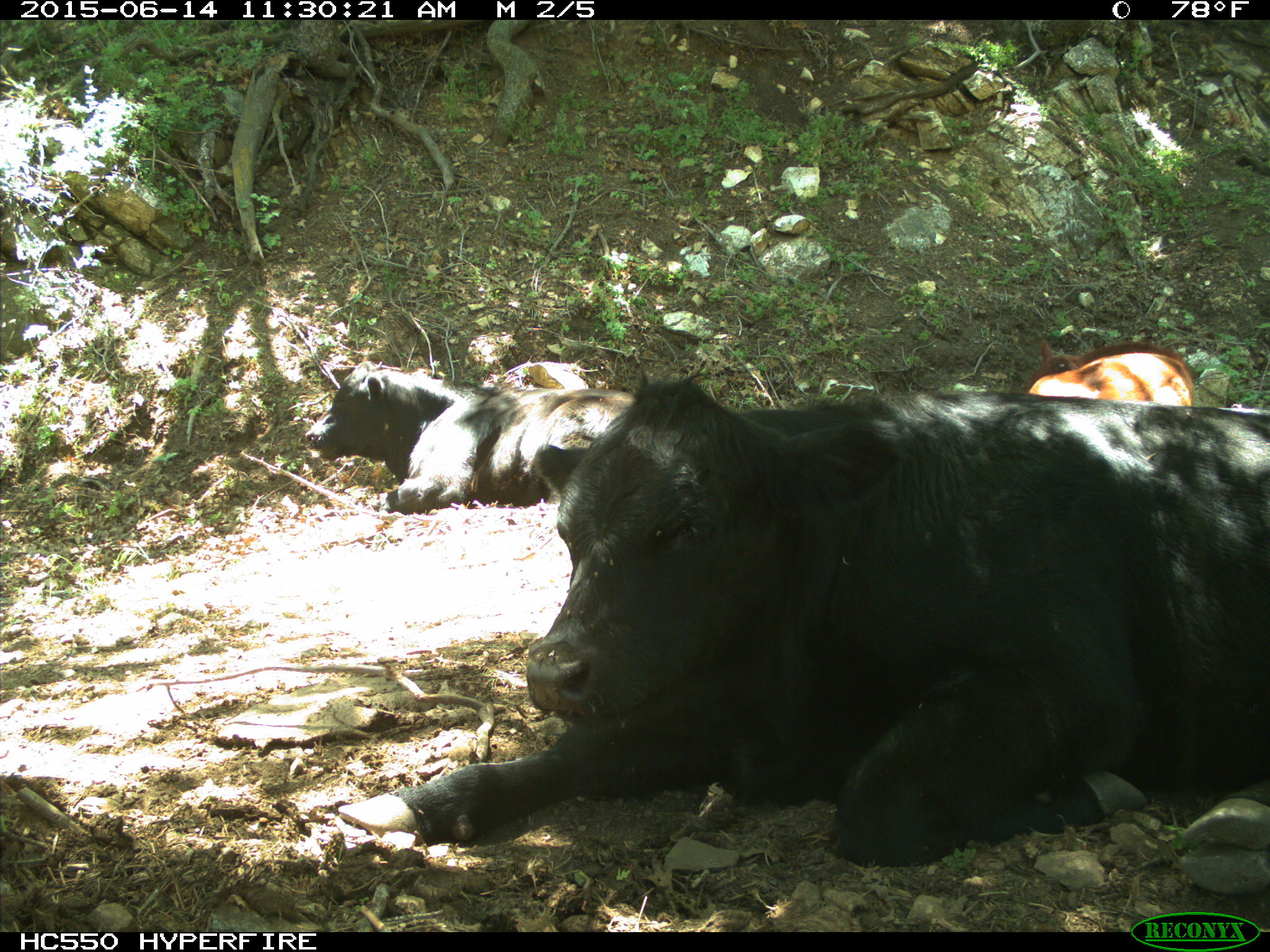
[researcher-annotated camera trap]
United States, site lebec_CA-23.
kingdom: Animalia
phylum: Chordata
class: Mammalia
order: Artiodactyla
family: Bovidae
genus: Bos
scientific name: Bos taurus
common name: domestic cow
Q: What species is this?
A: Bos taurus (domestic cow).